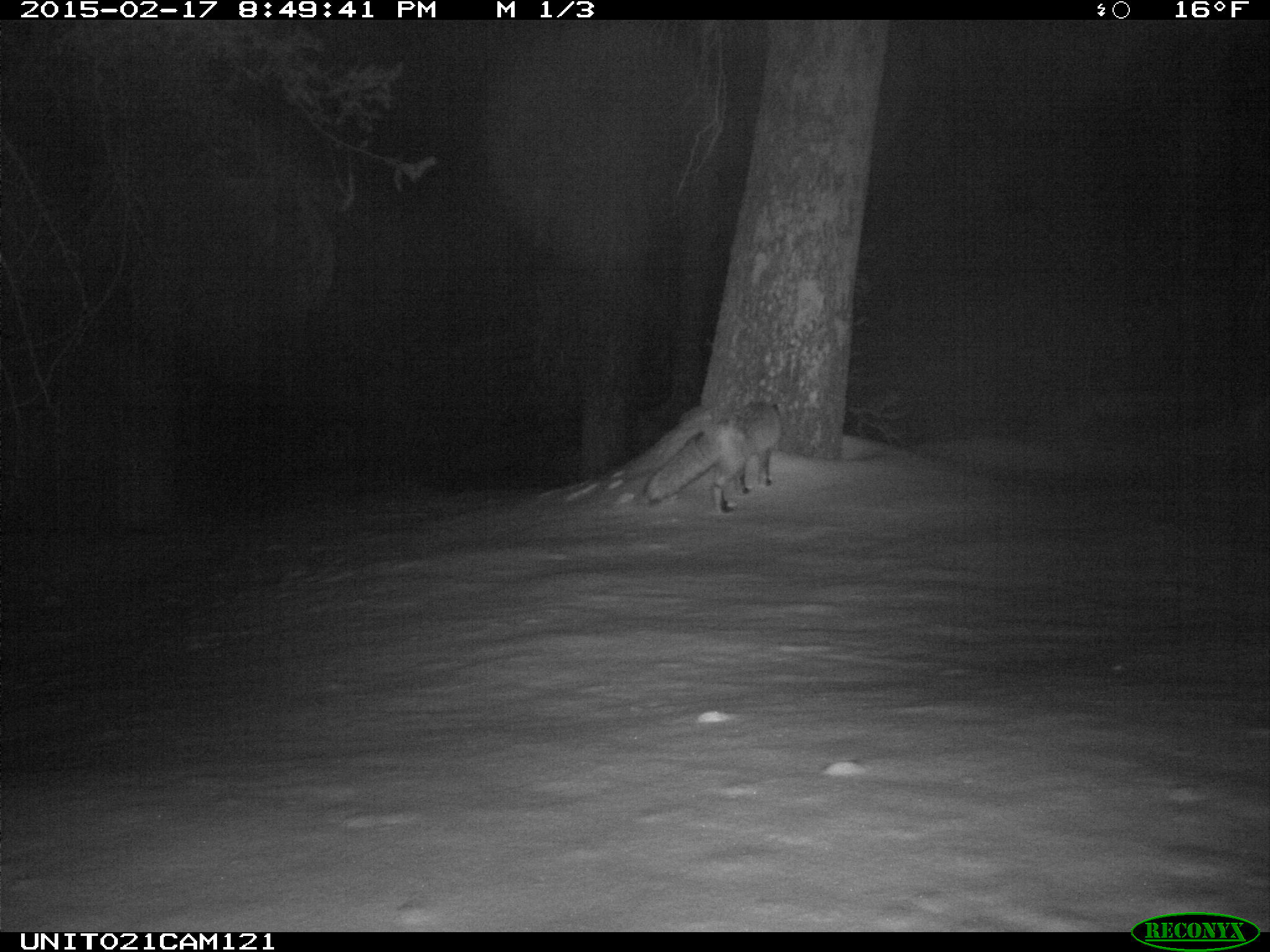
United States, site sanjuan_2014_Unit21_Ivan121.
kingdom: Animalia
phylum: Chordata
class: Mammalia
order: Carnivora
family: Canidae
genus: Vulpes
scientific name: Vulpes vulpes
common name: red fox